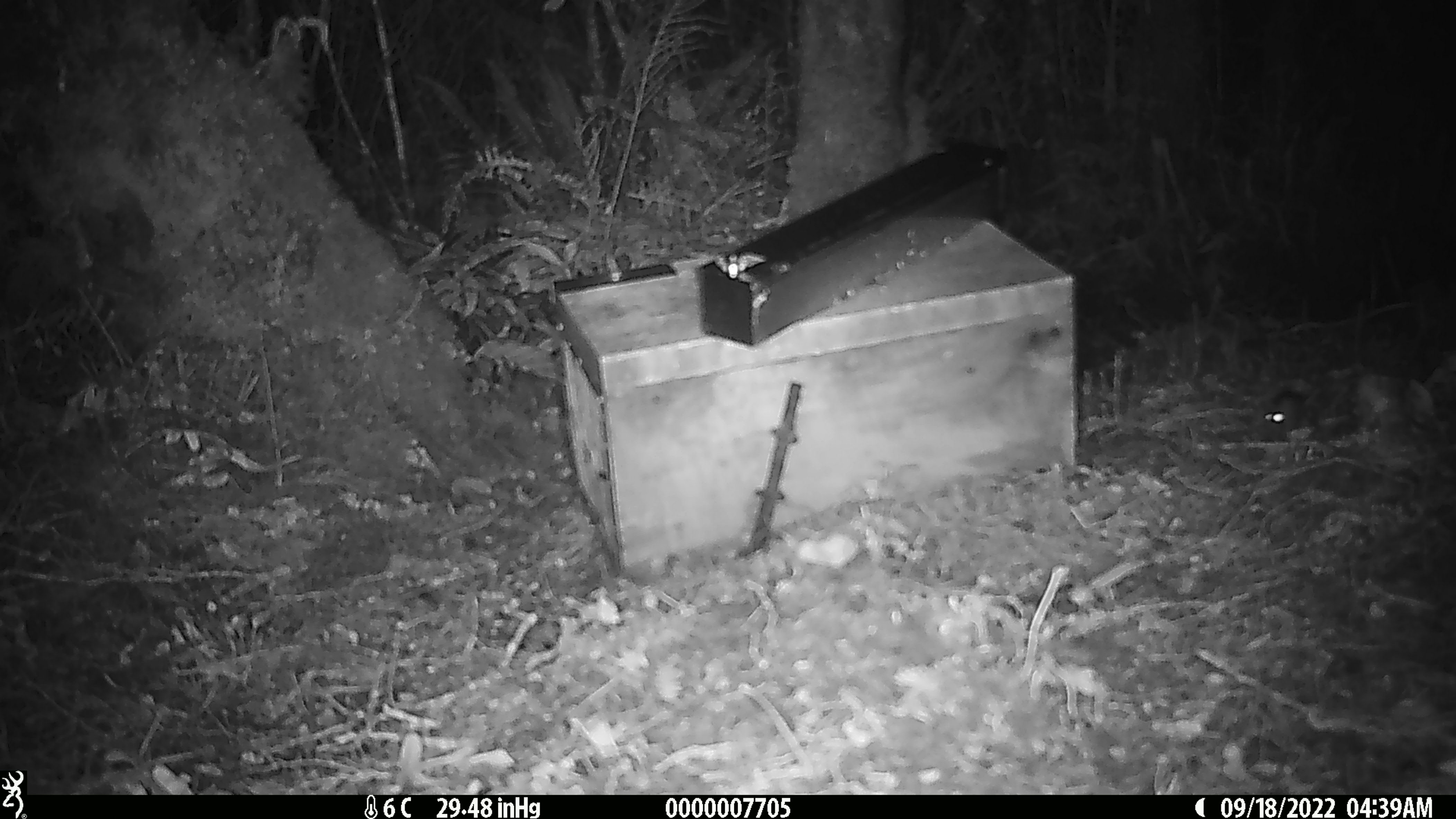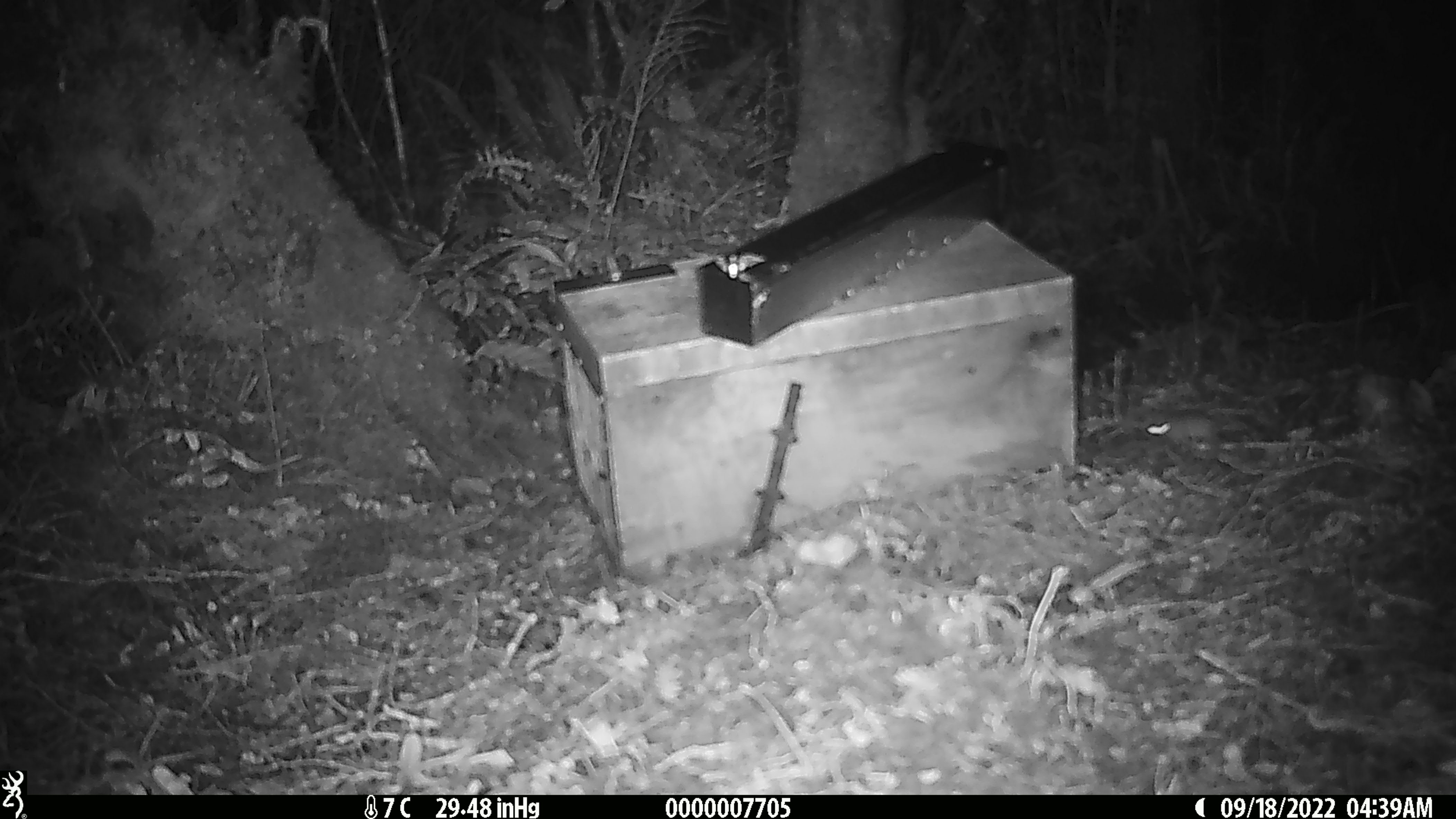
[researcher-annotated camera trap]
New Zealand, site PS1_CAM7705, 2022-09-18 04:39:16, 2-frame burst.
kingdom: Animalia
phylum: Chordata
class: Mammalia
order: Rodentia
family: Muridae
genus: Mus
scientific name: Mus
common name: mouse